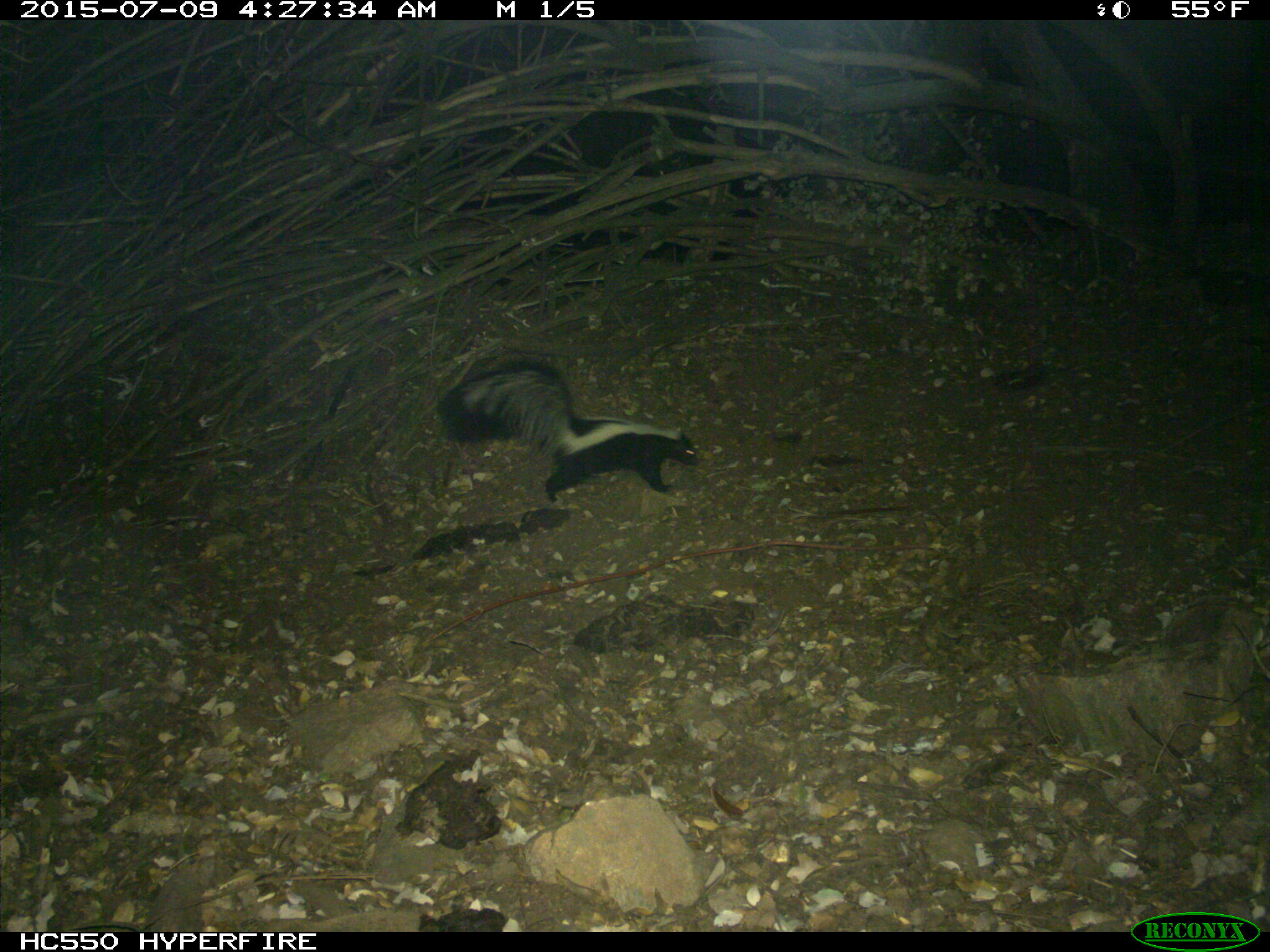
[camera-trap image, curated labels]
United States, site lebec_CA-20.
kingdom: Animalia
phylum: Chordata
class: Mammalia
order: Carnivora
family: Mephitidae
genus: Mephitis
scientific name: Mephitis mephitis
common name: striped skunk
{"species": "Mephitis mephitis (striped skunk)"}